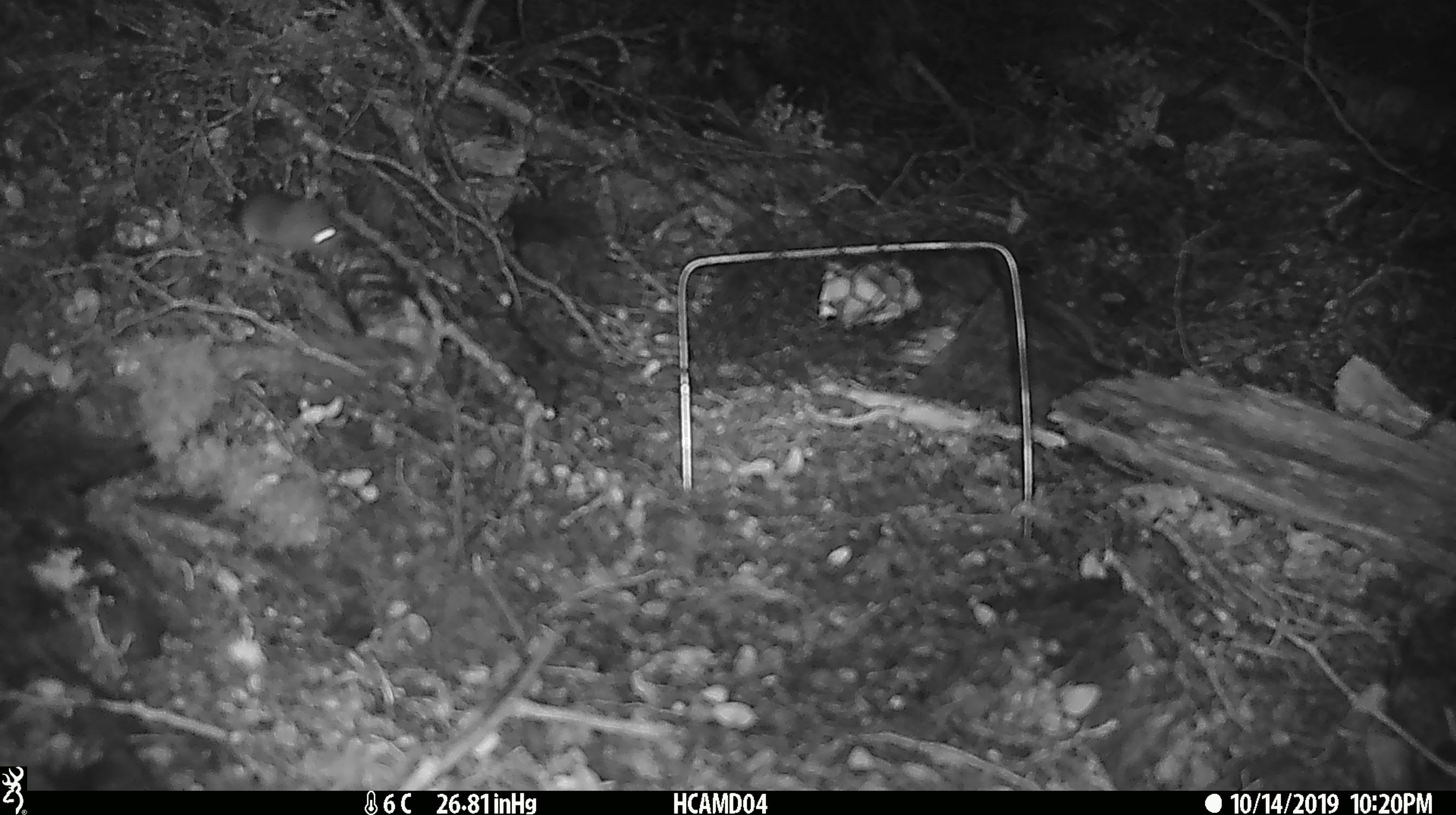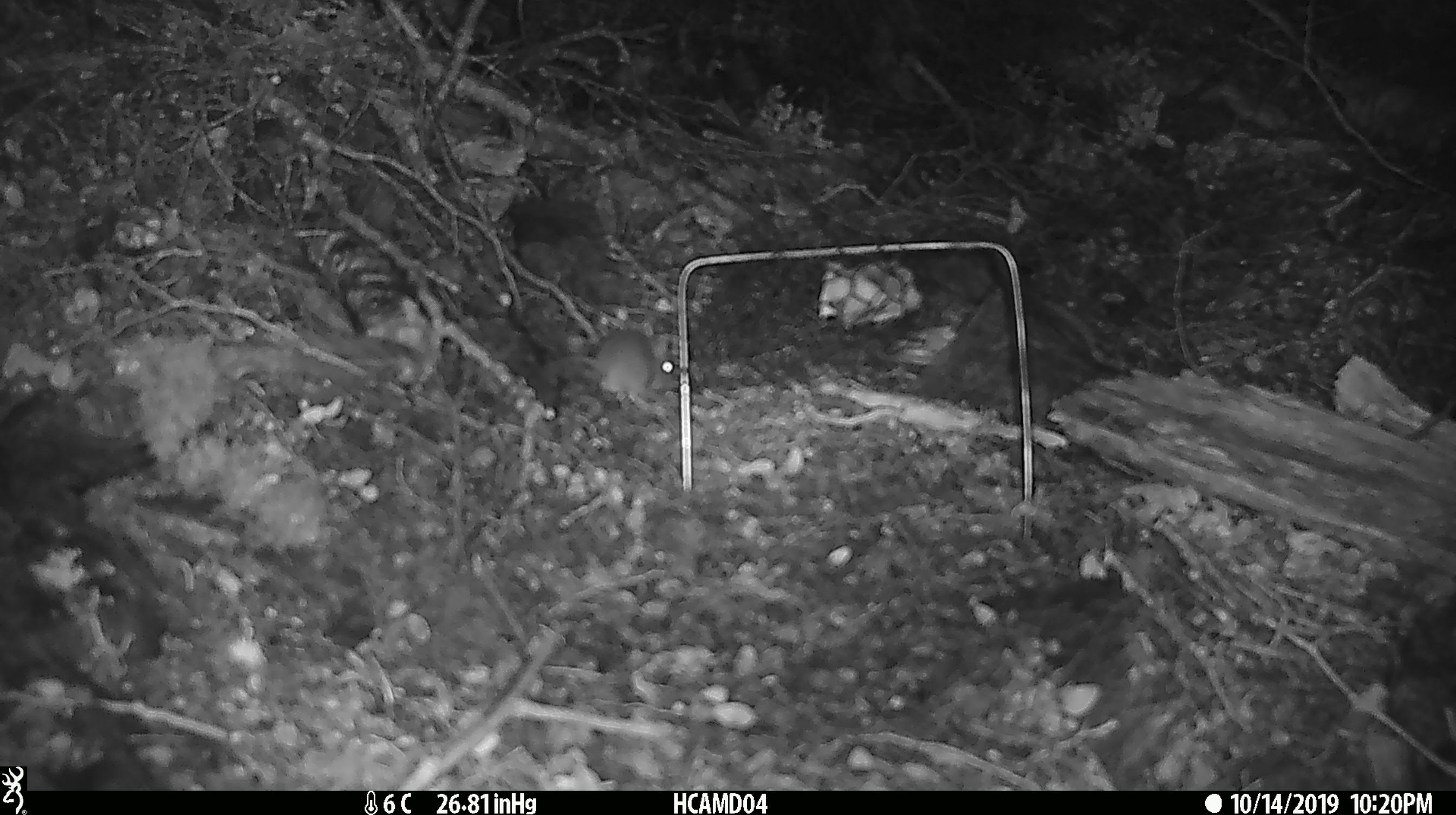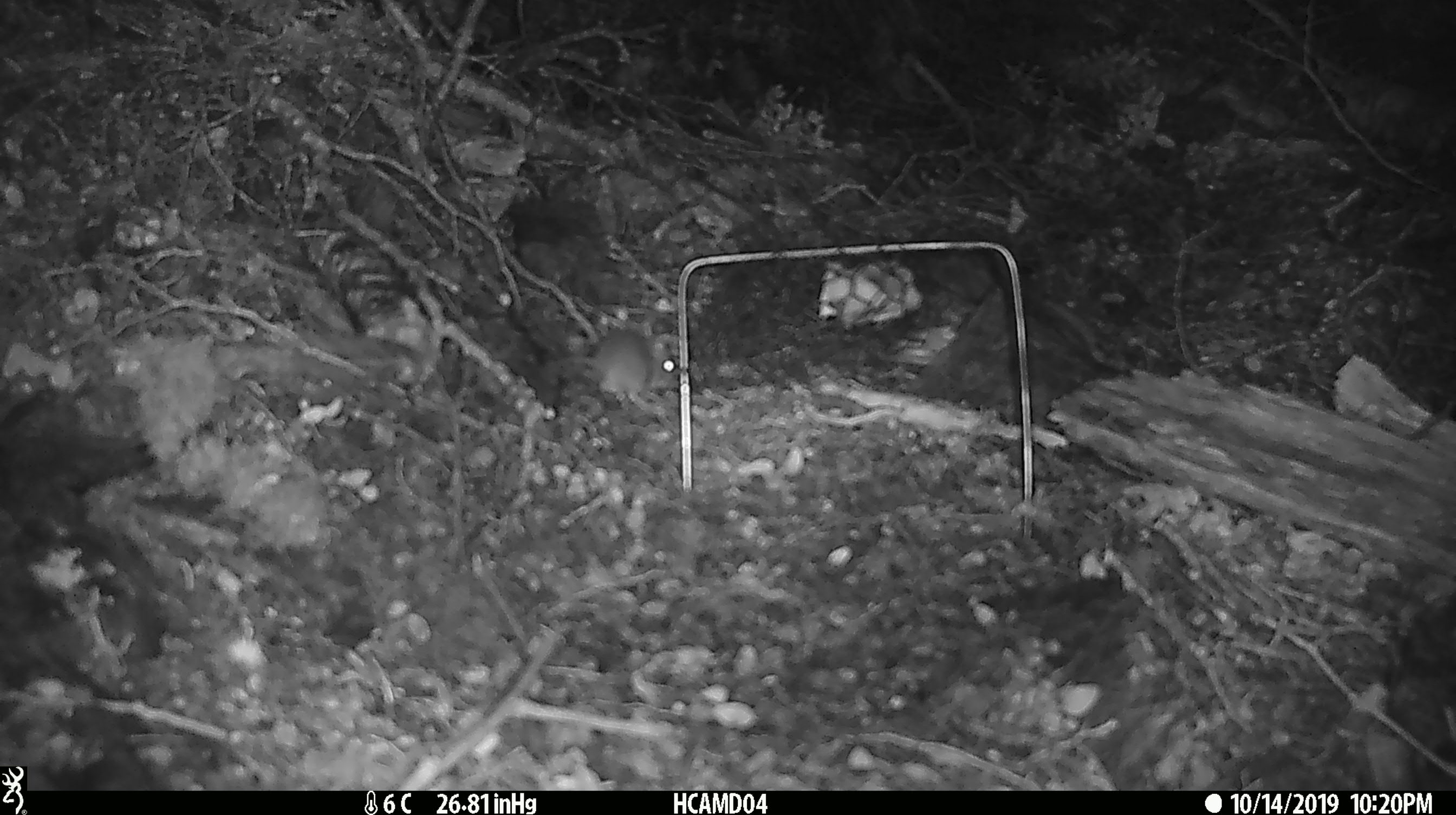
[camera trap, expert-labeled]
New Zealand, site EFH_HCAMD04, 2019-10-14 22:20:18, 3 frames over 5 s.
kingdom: Animalia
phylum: Chordata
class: Mammalia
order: Rodentia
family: Muridae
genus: Mus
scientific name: Mus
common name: mouse